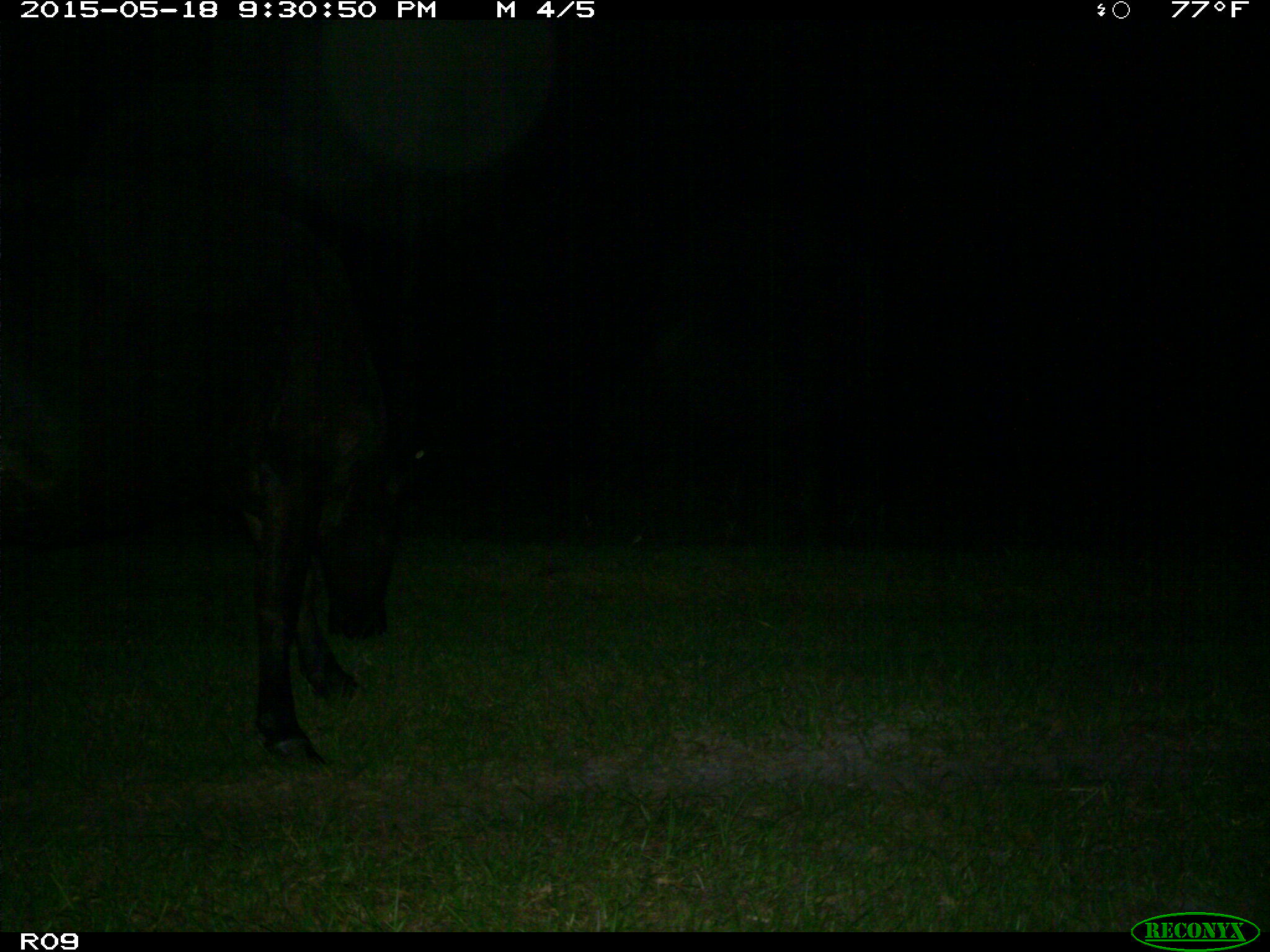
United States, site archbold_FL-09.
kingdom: Animalia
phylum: Chordata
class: Mammalia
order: Artiodactyla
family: Bovidae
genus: Bos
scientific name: Bos taurus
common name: domestic cow